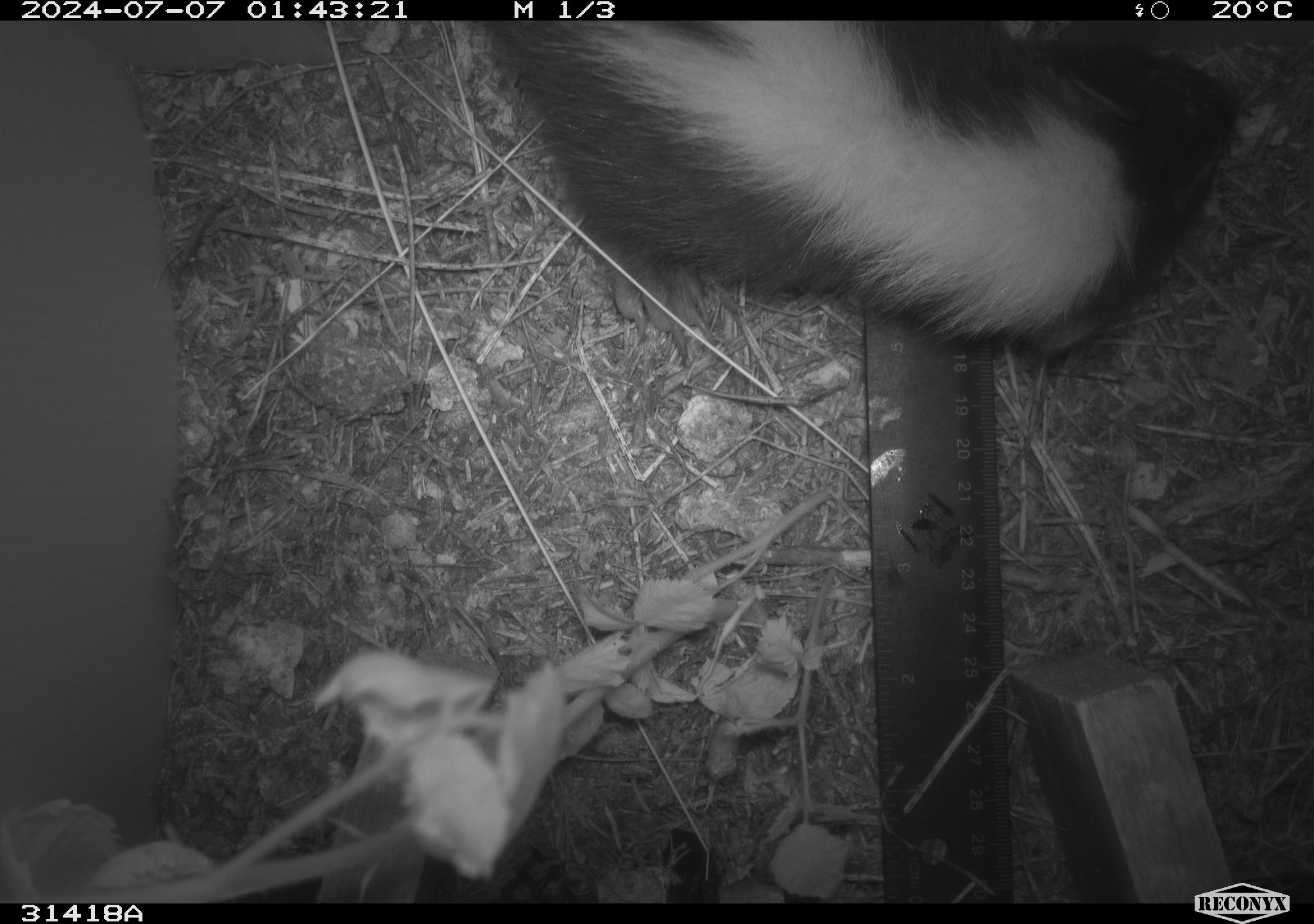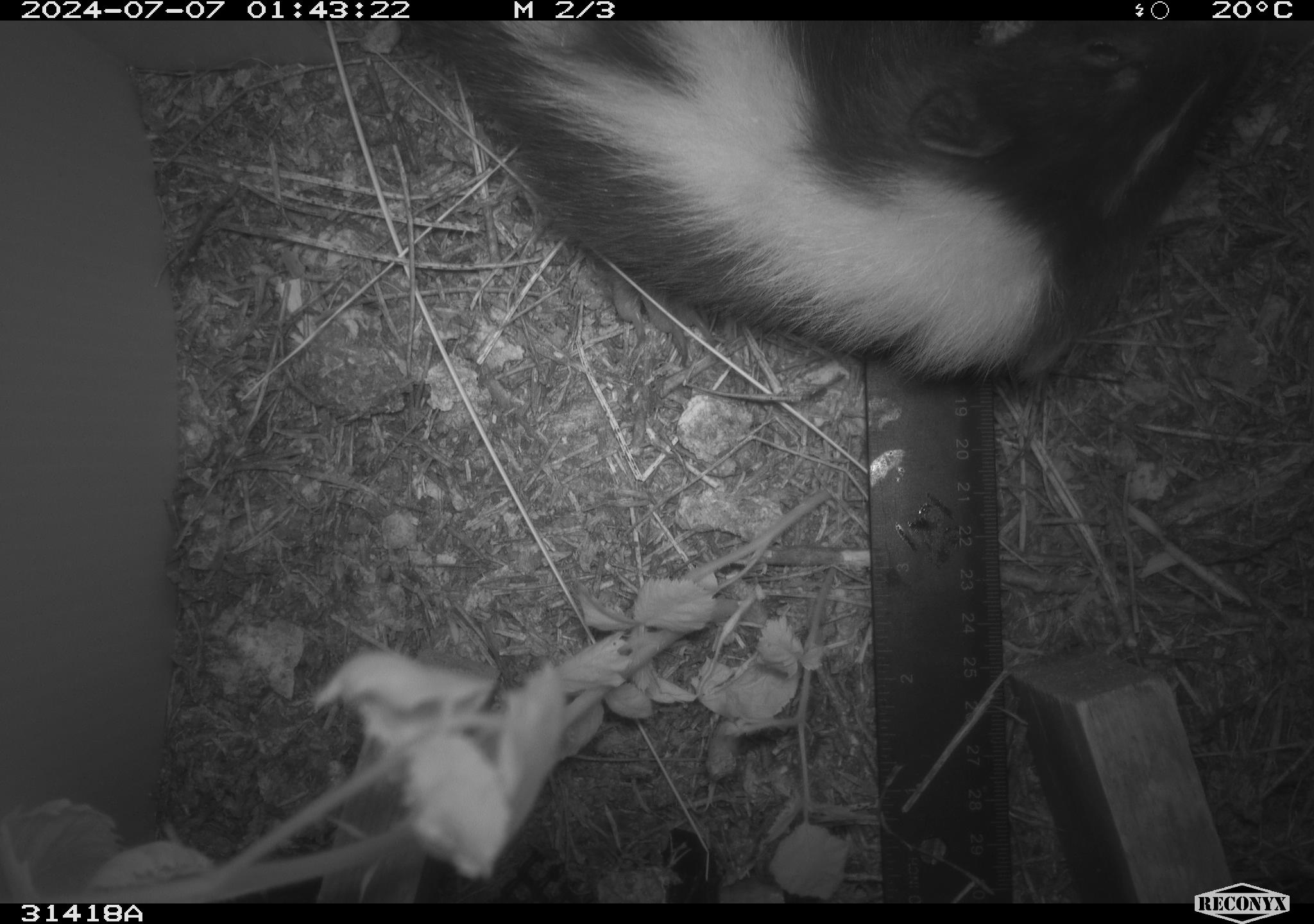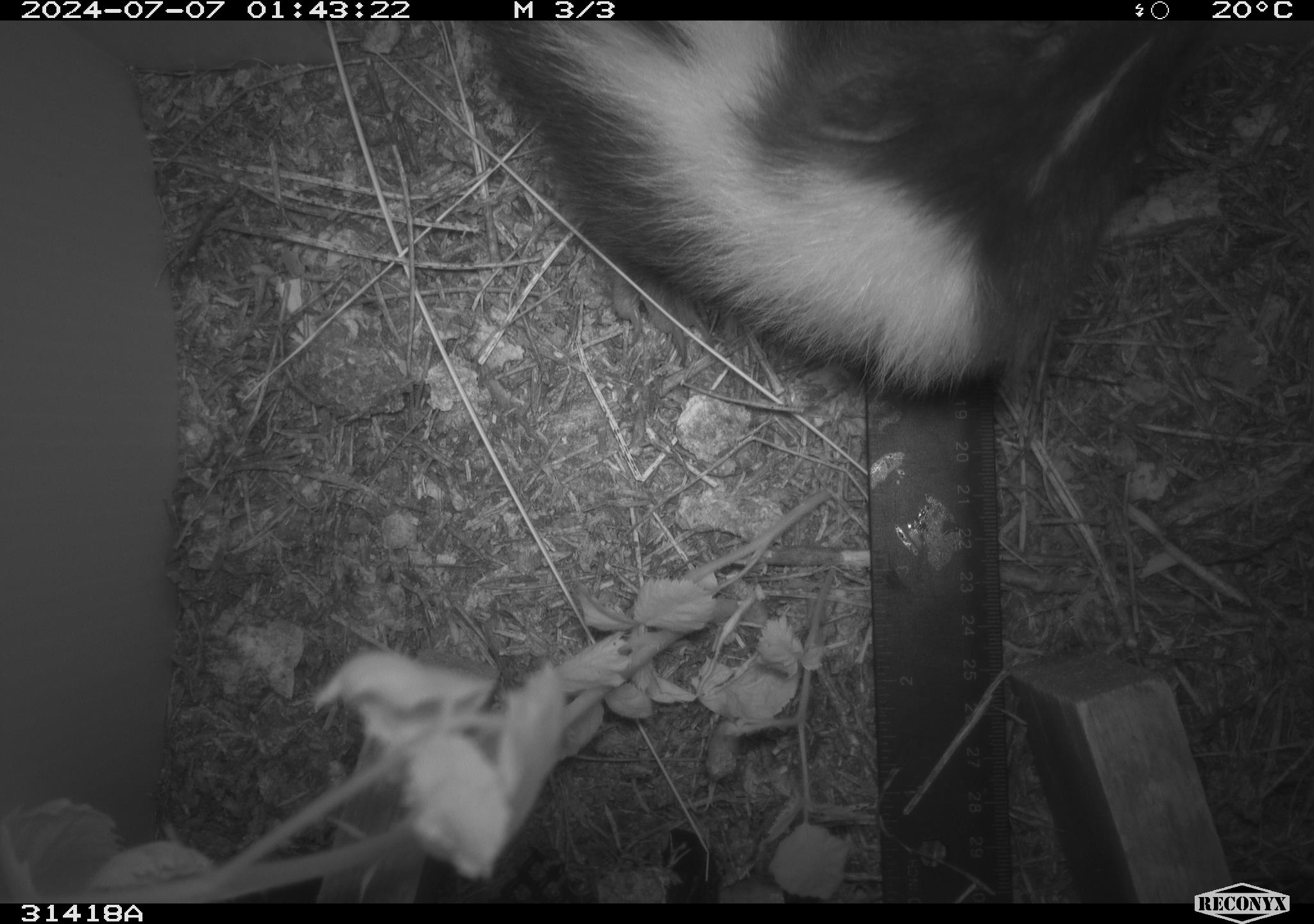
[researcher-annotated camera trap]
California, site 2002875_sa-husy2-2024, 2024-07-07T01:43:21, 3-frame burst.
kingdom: Animalia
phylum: Chordata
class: Mammalia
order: Carnivora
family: Mephitidae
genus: Mephitis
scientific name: Mephitis mephitis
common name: striped skunk